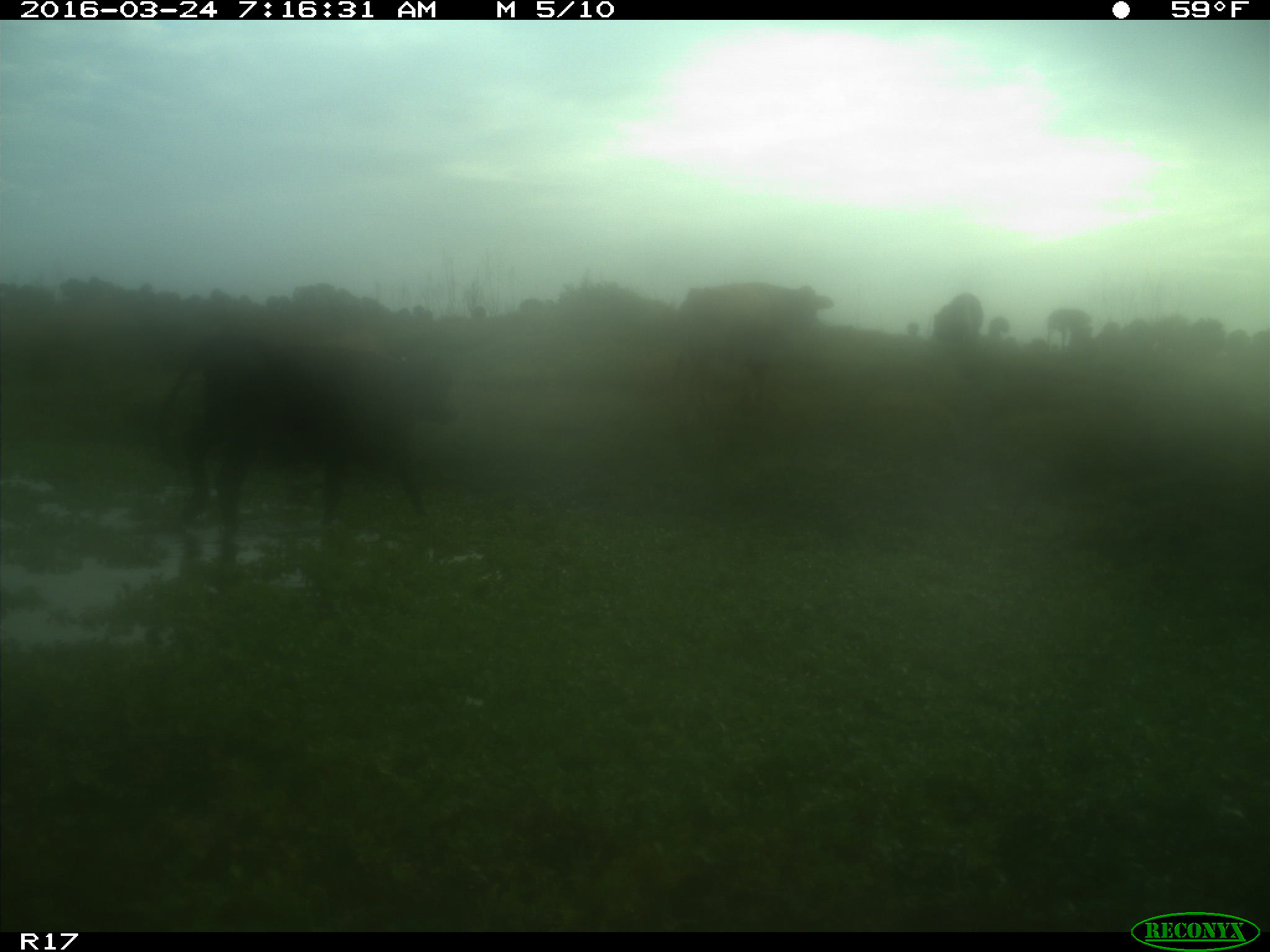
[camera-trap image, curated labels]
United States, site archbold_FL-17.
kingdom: Animalia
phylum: Chordata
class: Mammalia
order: Artiodactyla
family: Bovidae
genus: Bos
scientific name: Bos taurus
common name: domestic cow